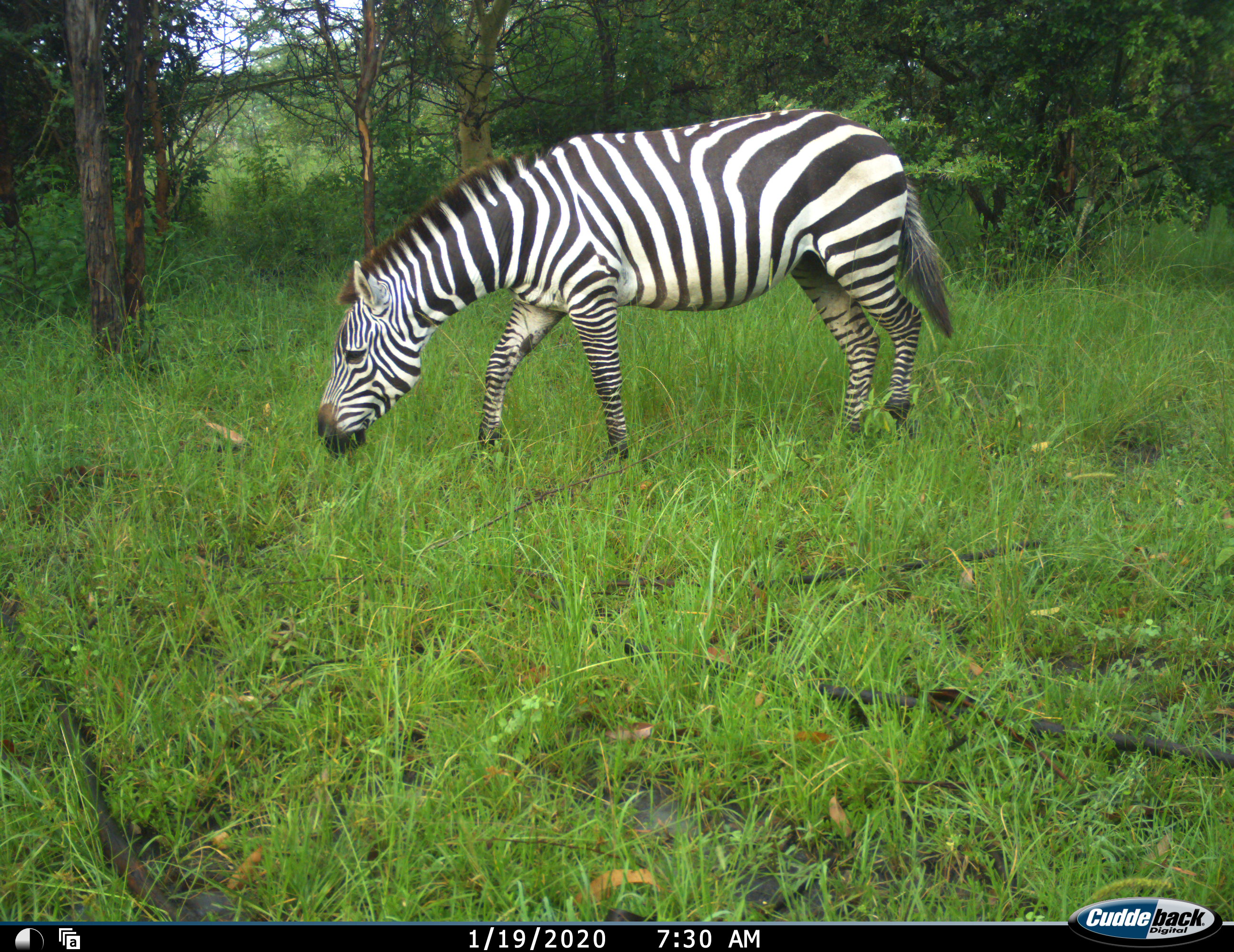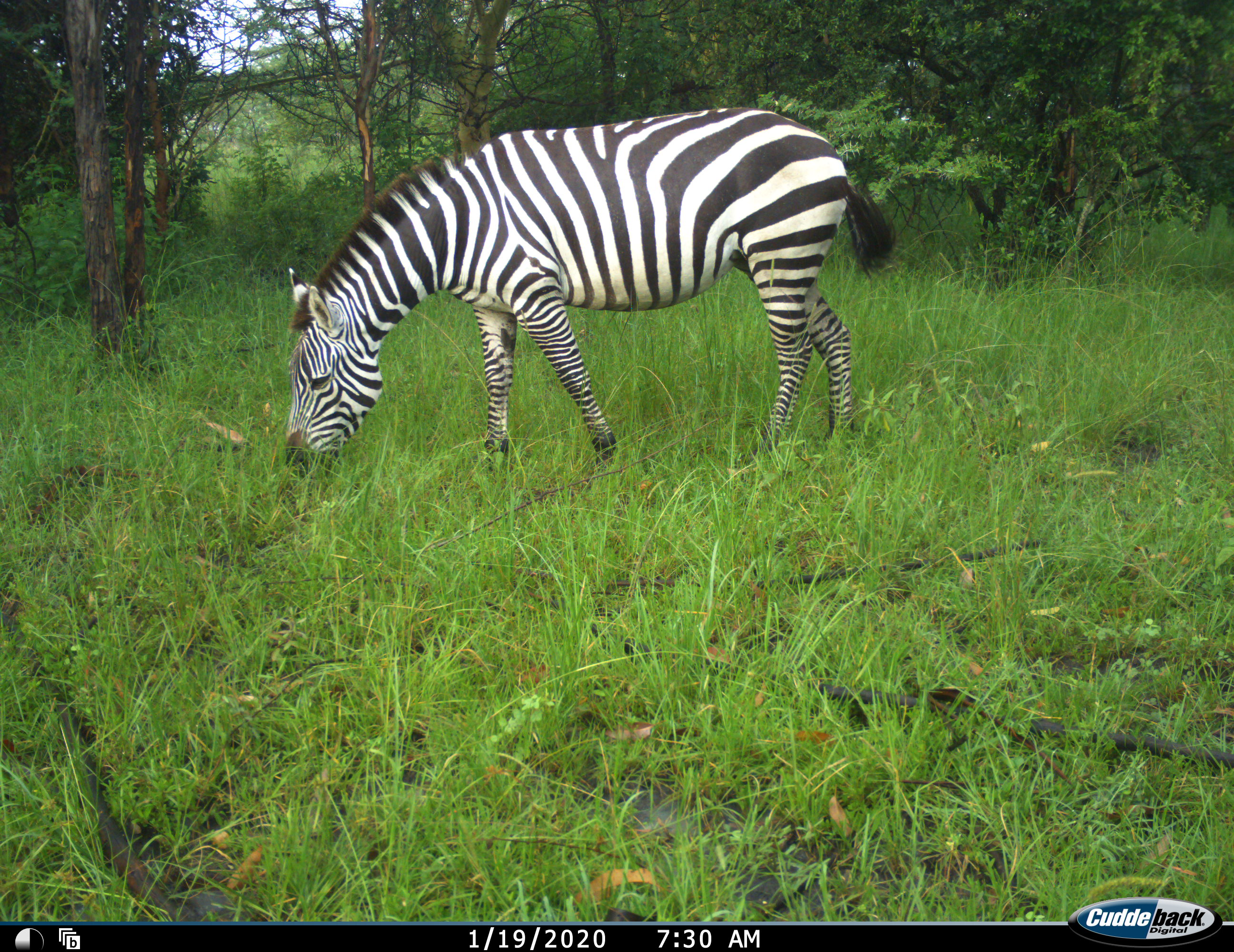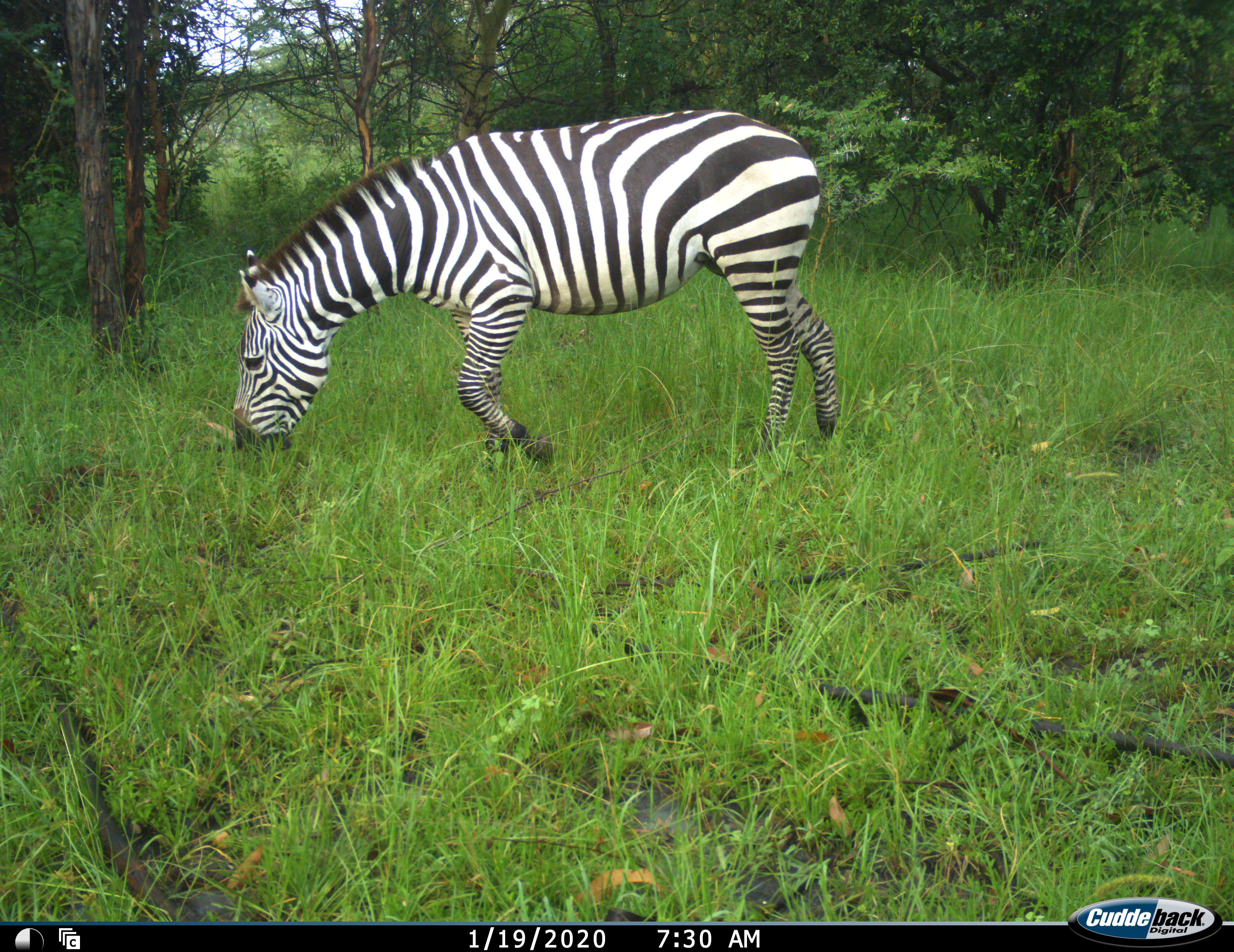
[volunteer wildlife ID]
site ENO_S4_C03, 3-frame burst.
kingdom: Animalia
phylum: Chordata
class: Mammalia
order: Perissodactyla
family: Equidae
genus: Equus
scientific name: Equus quagga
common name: plains zebra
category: zebraplains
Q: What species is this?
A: Zebraplains (plains zebra) (Equus quagga).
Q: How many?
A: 1.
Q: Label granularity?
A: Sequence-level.